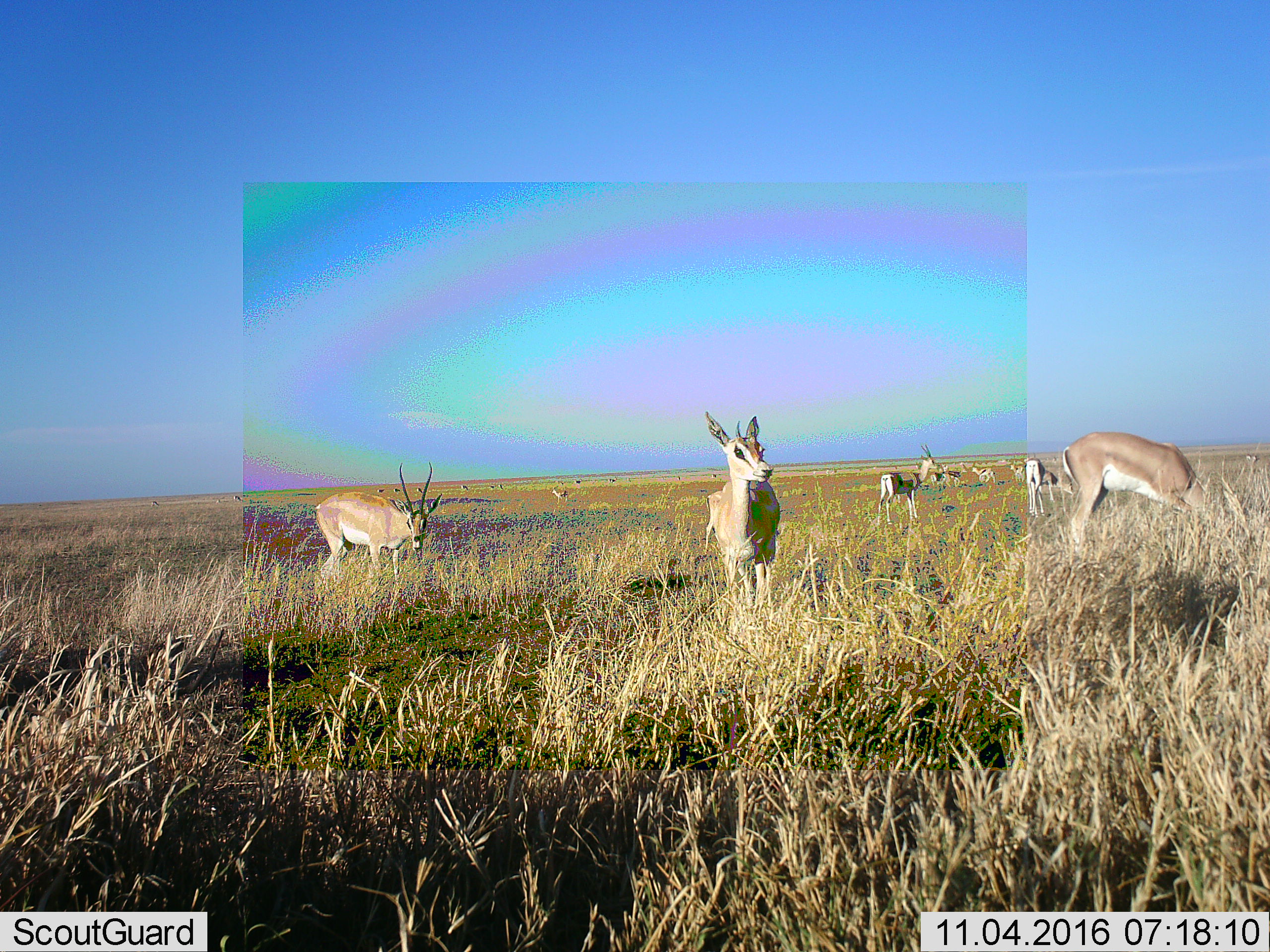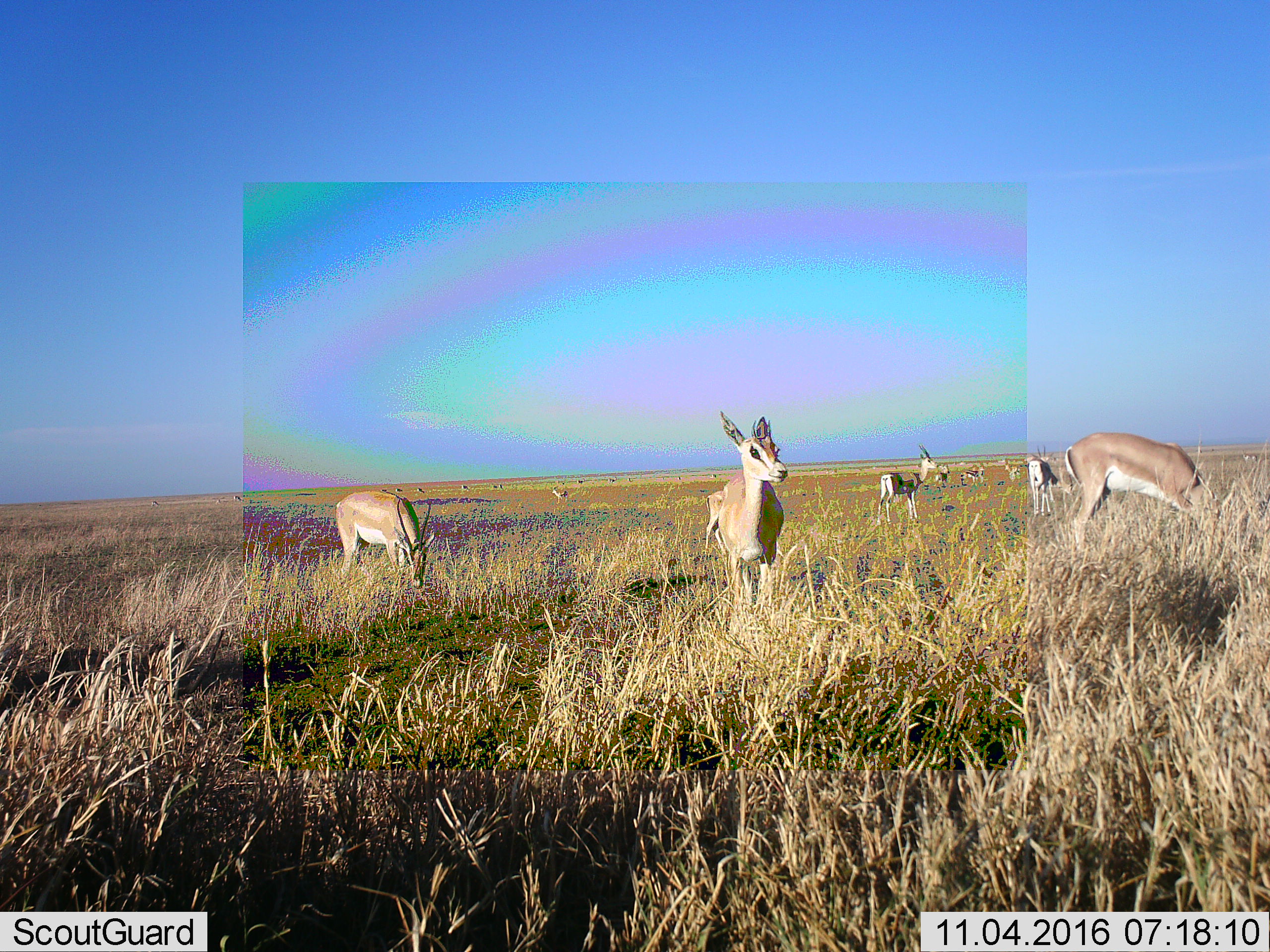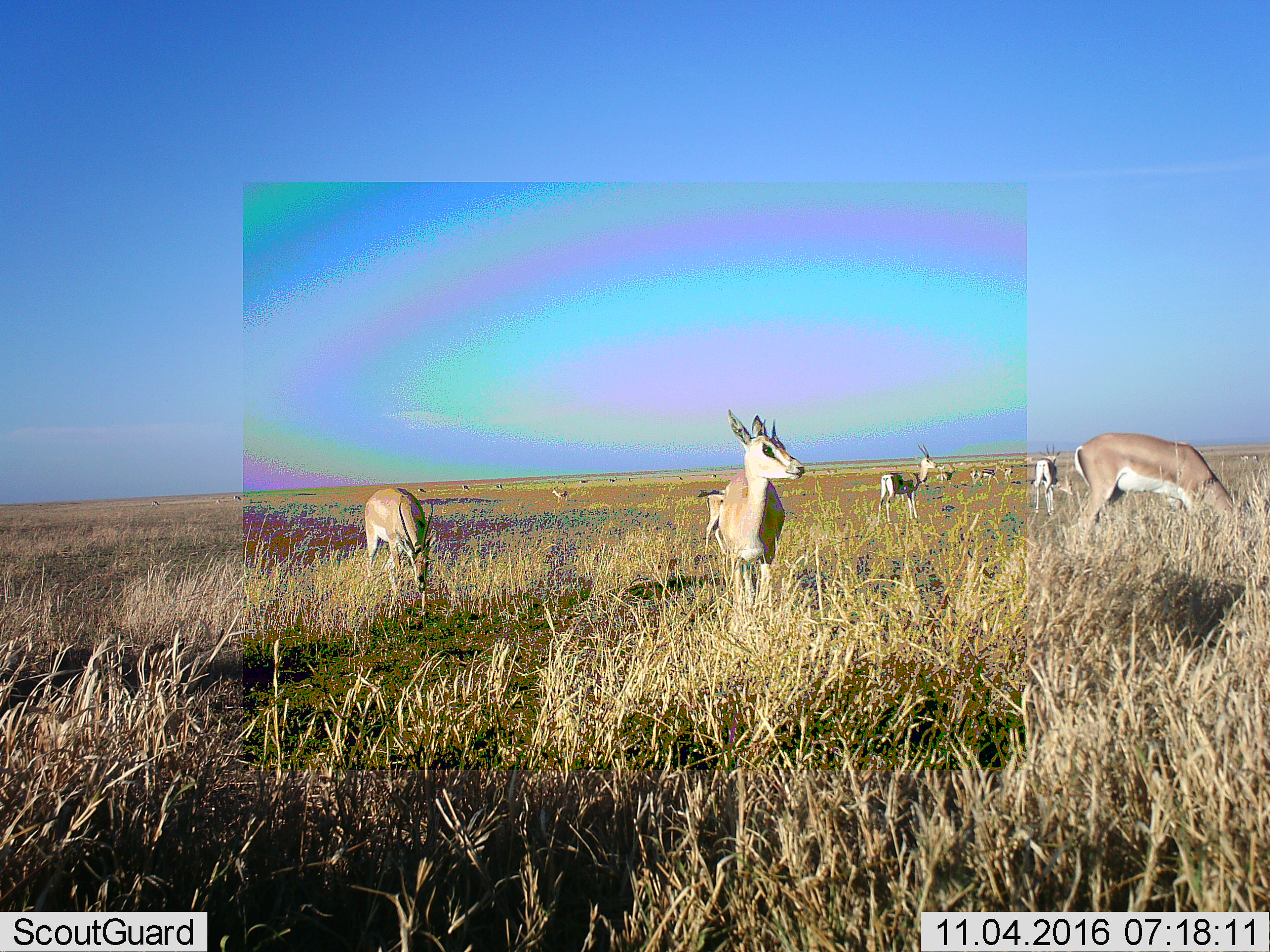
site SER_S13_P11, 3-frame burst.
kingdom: Animalia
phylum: Chordata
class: Mammalia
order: Artiodactyla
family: Bovidae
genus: Nanger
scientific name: Nanger granti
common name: grant's gazelle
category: gazellegrants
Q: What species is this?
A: Gazellegrants (grant's gazelle) (Nanger granti).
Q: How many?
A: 11-50.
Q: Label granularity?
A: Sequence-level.